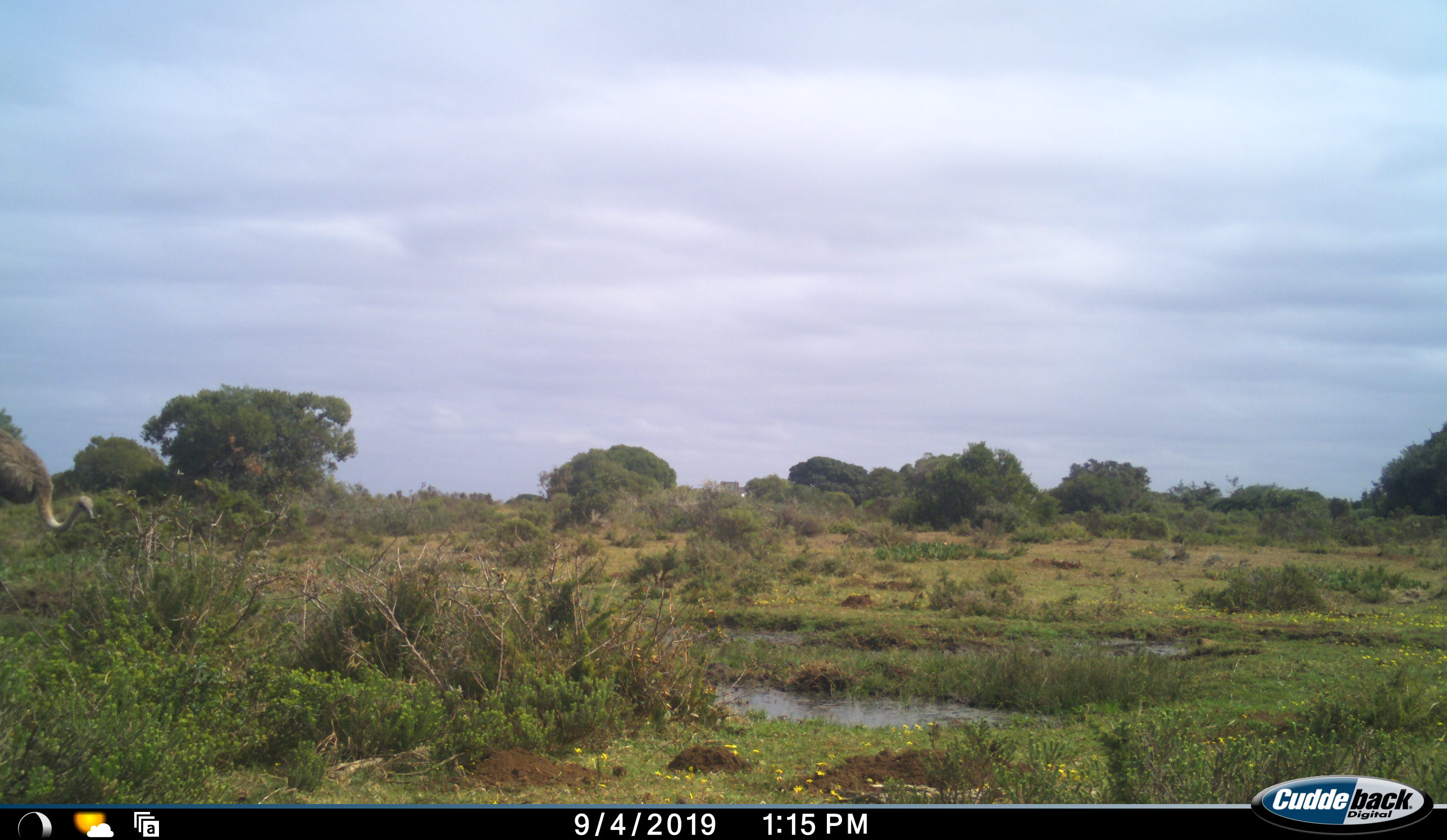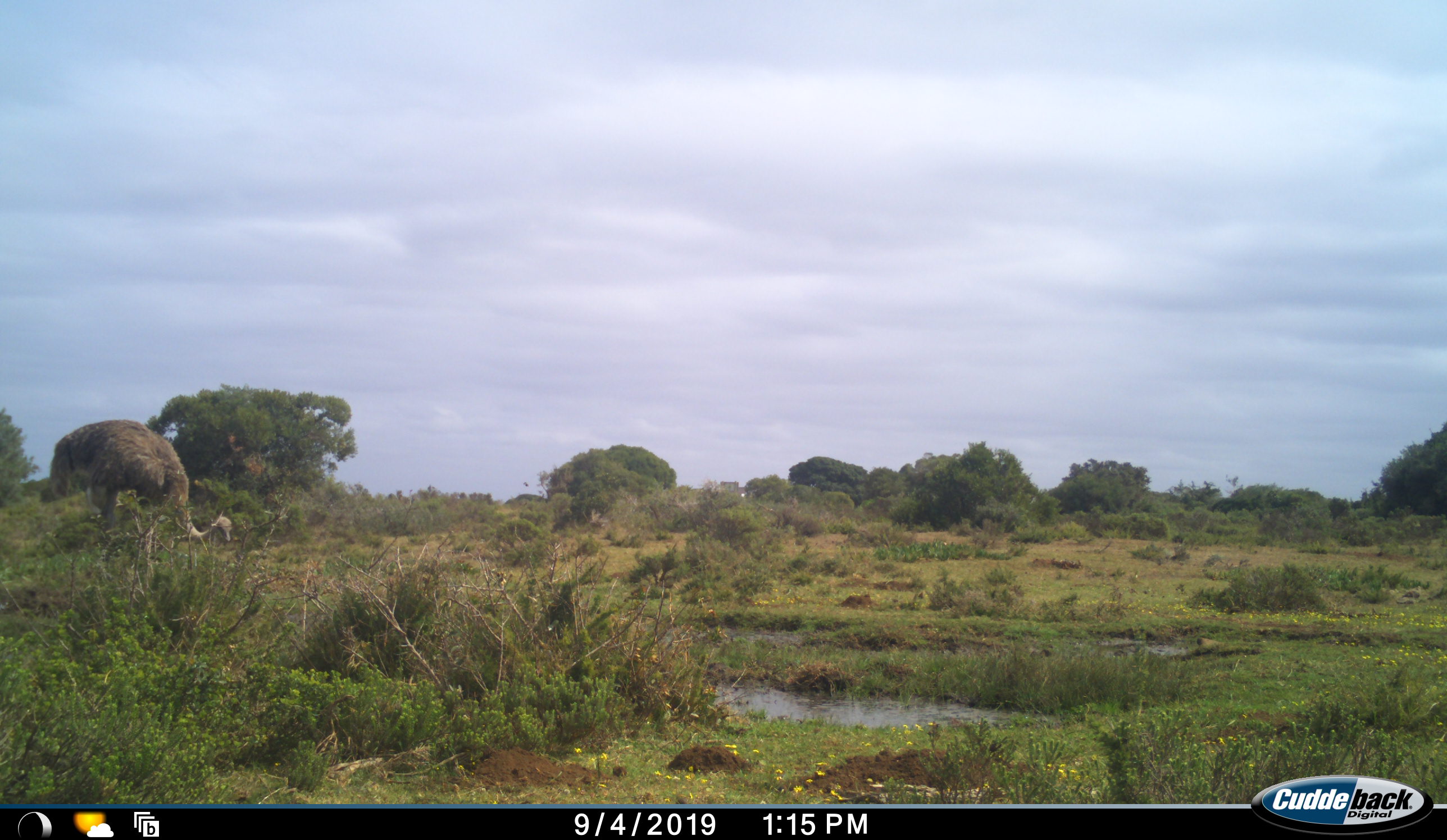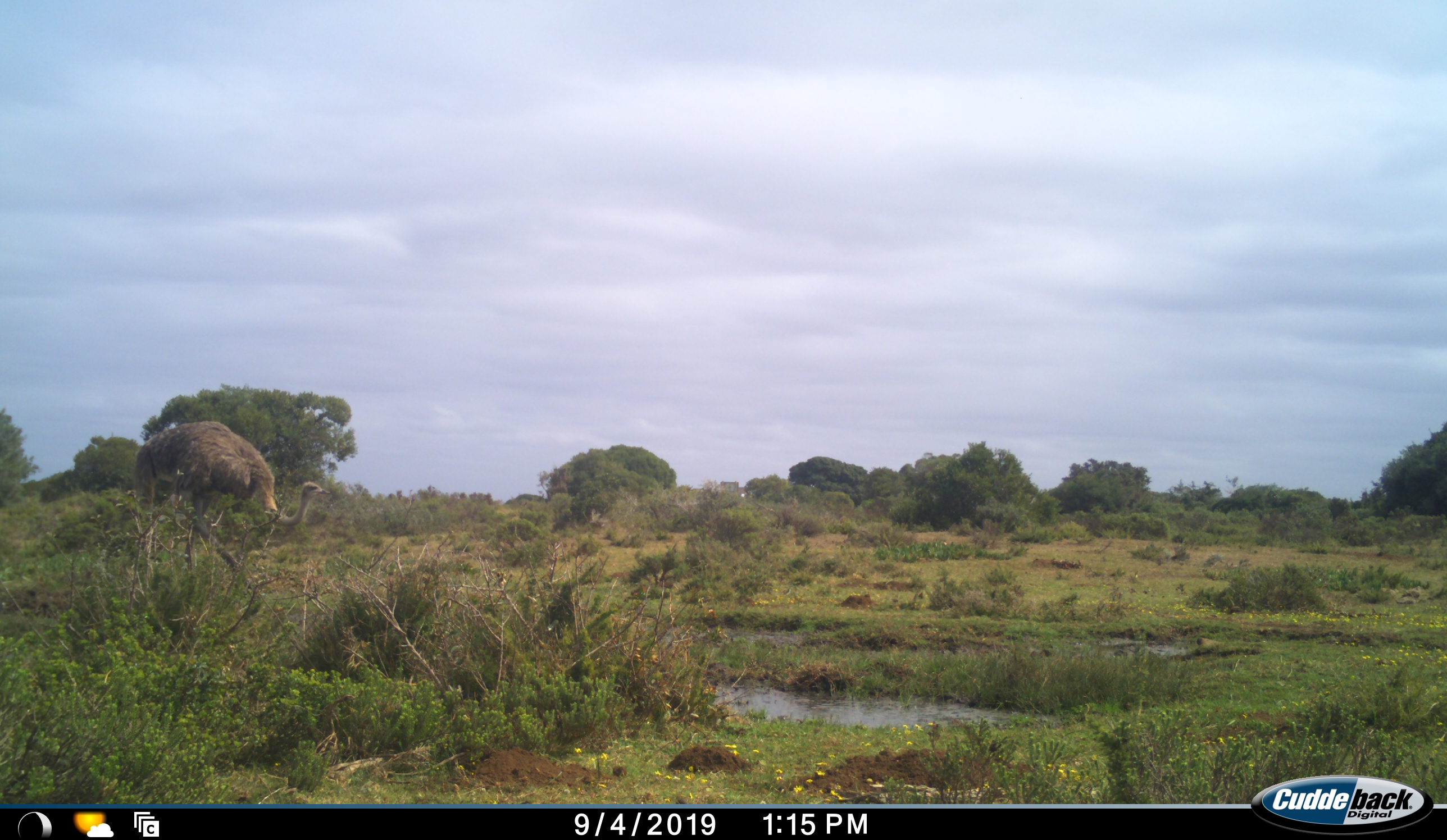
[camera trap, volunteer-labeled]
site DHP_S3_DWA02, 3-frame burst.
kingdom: Animalia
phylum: Chordata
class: Aves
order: Struthioniformes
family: Struthionidae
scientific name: Struthionidae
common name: ostrich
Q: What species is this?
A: Ostrich (Struthionidae).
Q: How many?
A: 1.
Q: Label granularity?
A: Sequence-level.